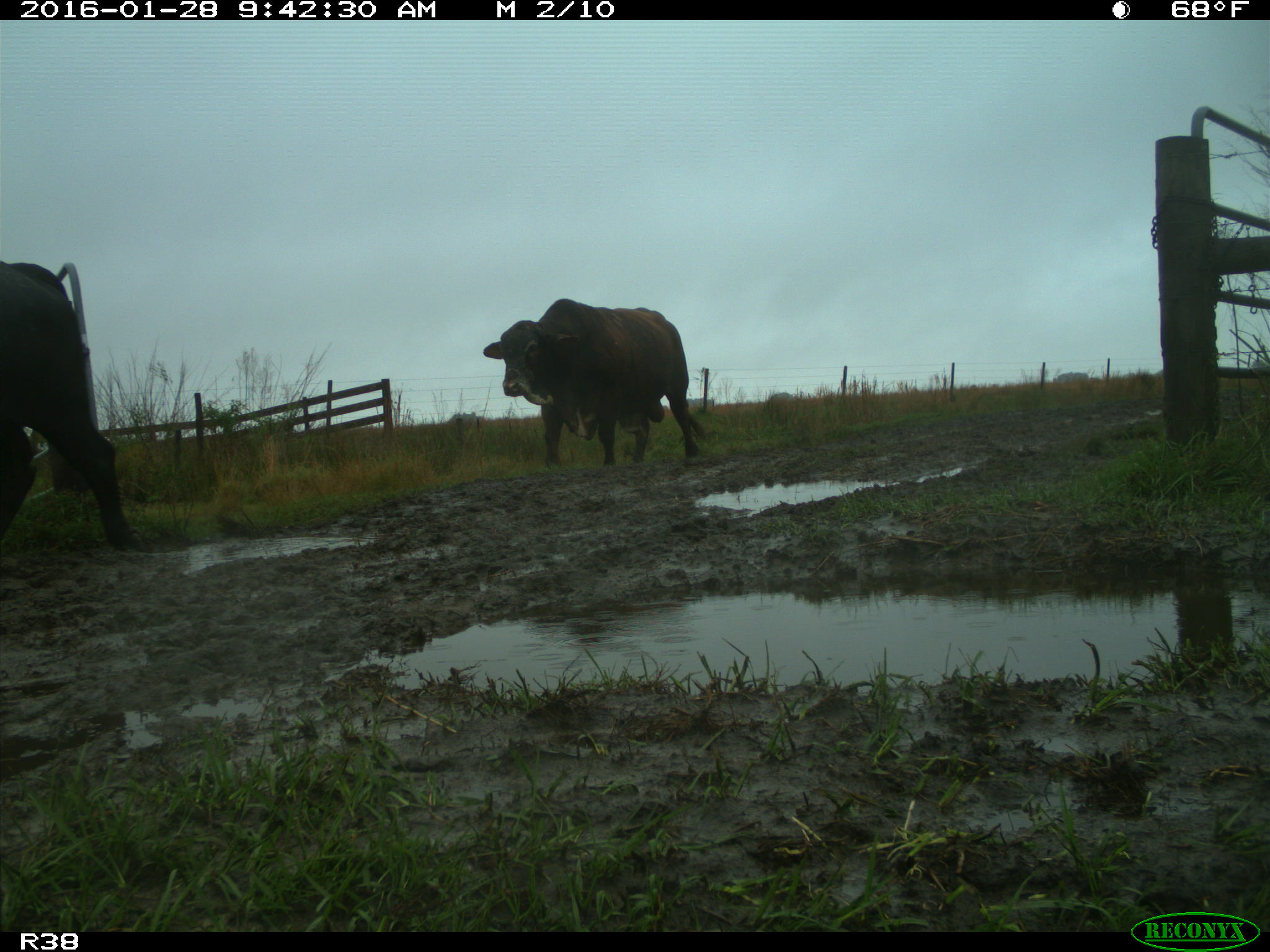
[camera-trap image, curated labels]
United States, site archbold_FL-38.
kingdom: Animalia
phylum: Chordata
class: Mammalia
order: Artiodactyla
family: Bovidae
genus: Bos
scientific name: Bos taurus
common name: domestic cow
Bos taurus (domestic cow).